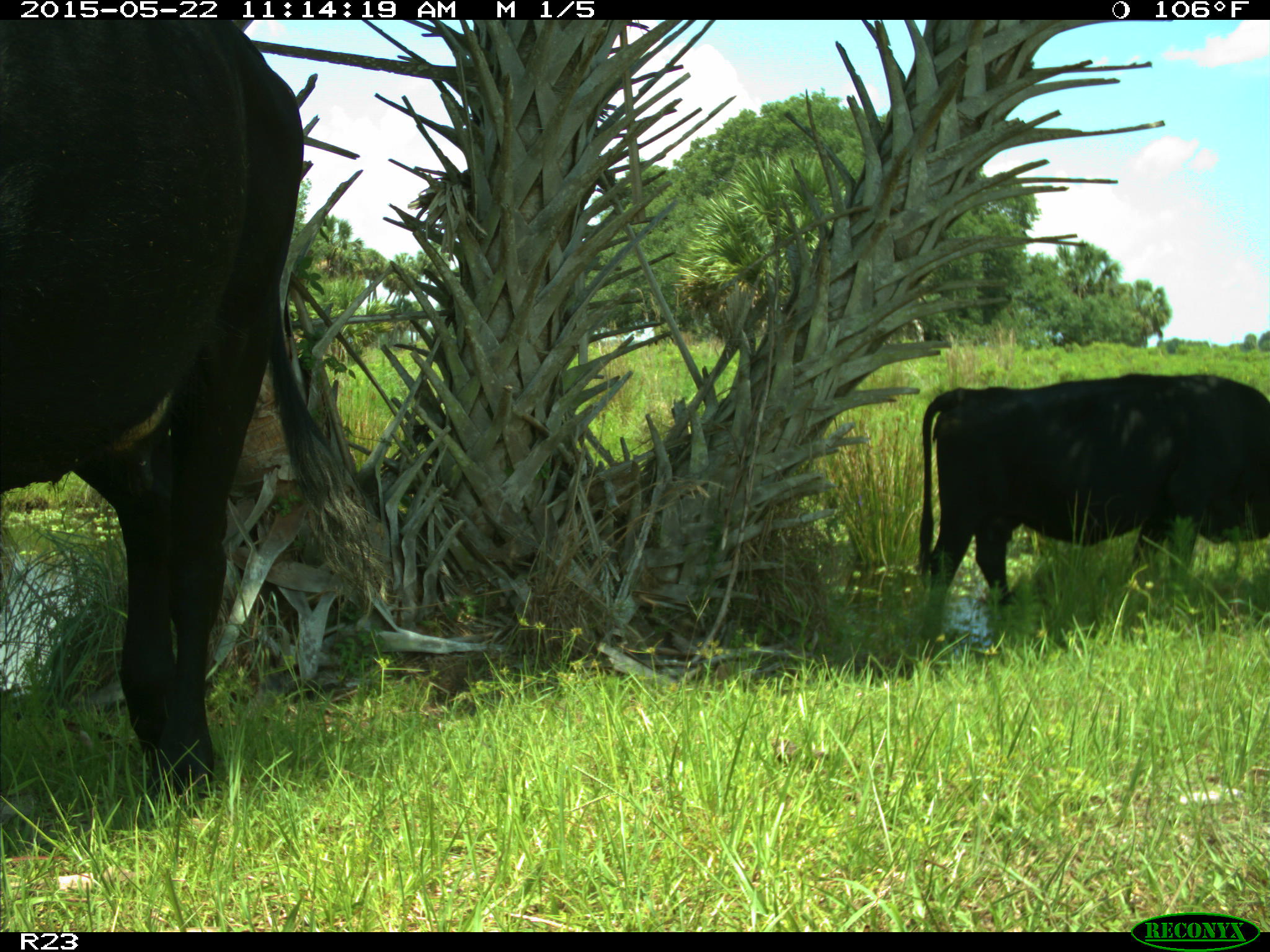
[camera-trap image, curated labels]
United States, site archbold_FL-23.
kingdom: Animalia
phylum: Chordata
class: Mammalia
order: Artiodactyla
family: Bovidae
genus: Bos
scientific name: Bos taurus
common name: domestic cow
Bos taurus (domestic cow).